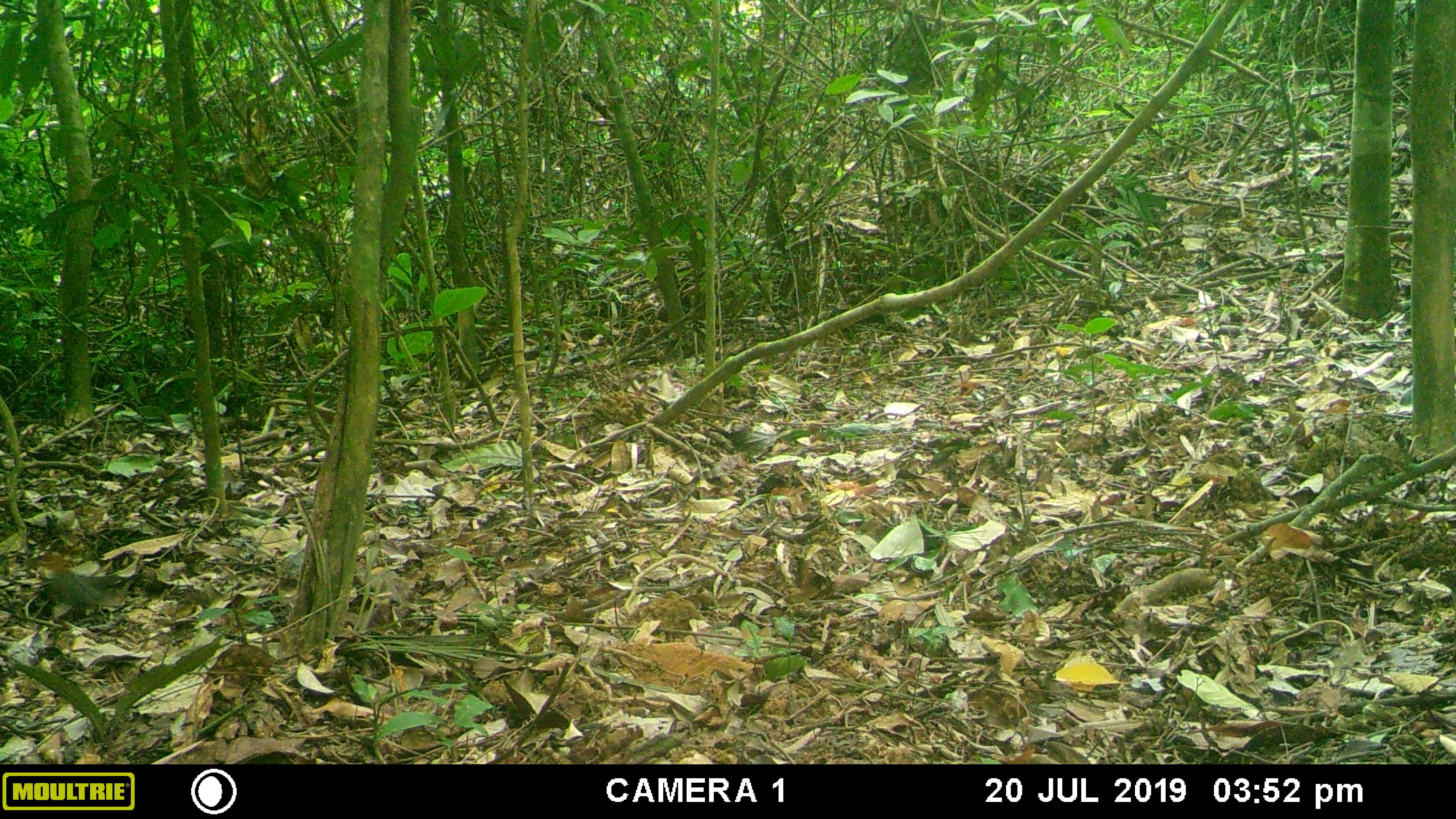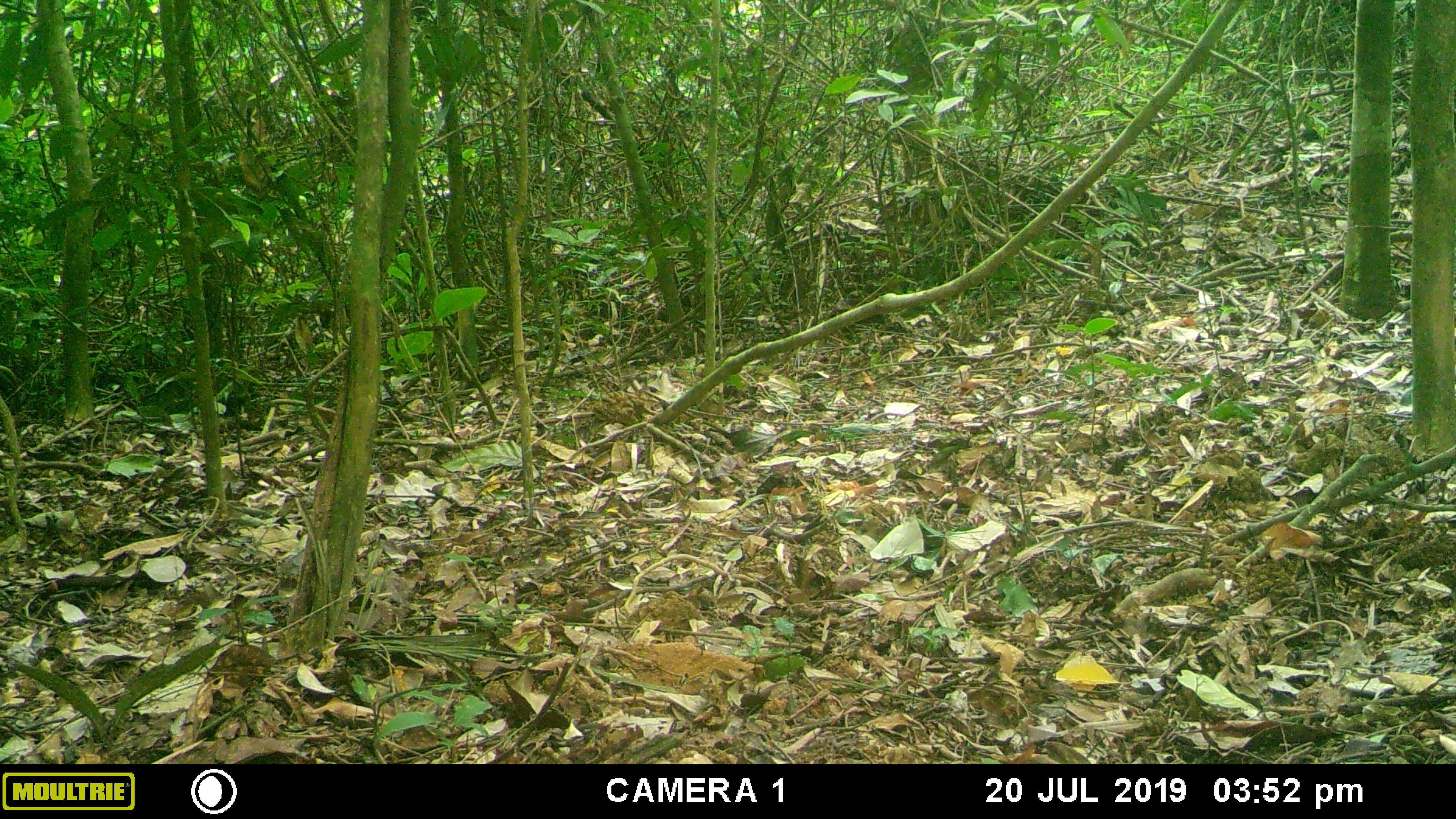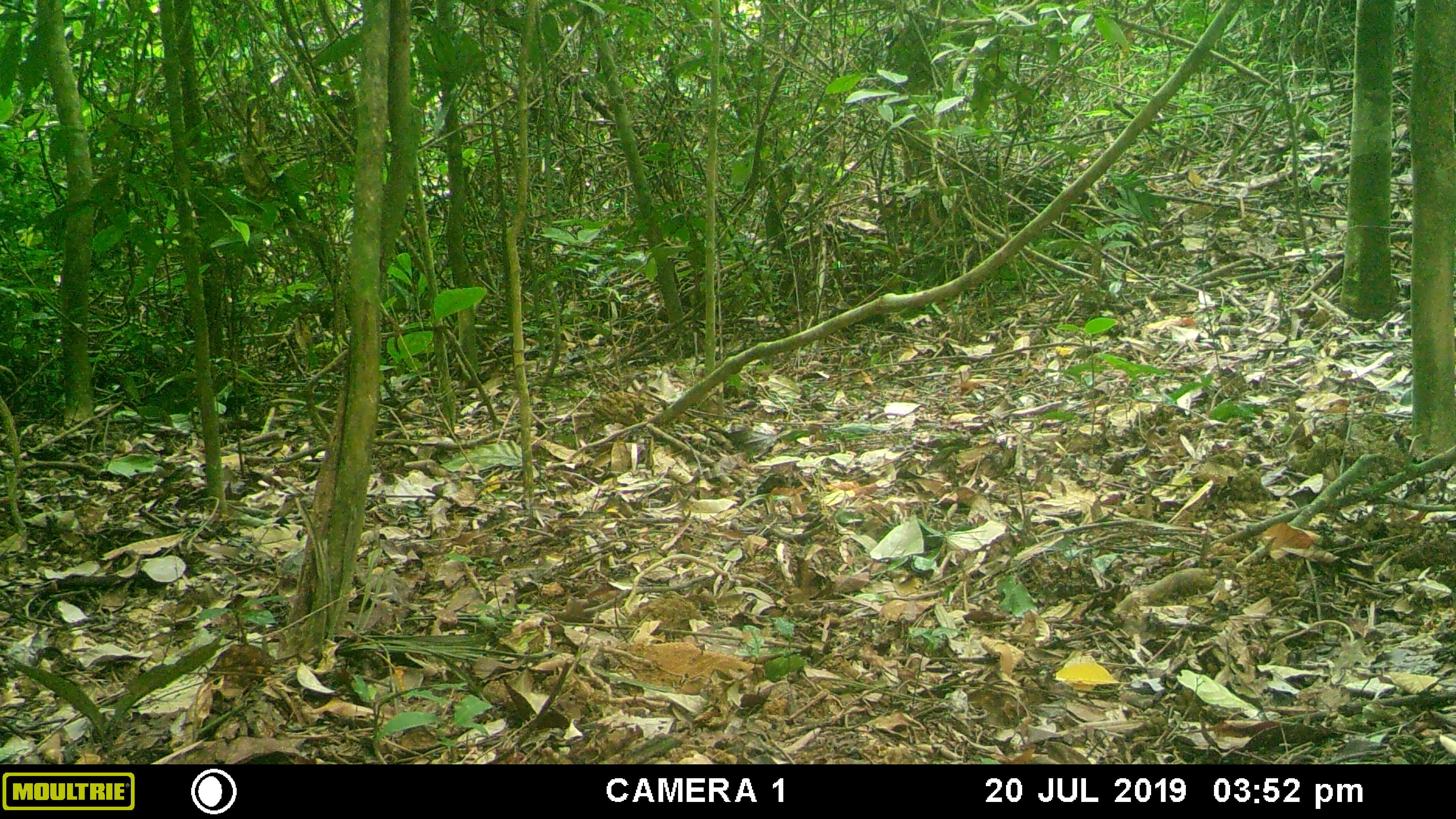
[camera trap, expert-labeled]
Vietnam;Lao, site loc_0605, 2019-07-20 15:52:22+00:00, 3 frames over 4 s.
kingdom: Animalia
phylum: Chordata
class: Aves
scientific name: Aves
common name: bird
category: unidentified bird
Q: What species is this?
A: Unidentified bird (bird) (Aves).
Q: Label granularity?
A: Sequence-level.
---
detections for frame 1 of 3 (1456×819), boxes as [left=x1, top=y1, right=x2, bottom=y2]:
unidentified bird: [left=30, top=550, right=124, bottom=613]